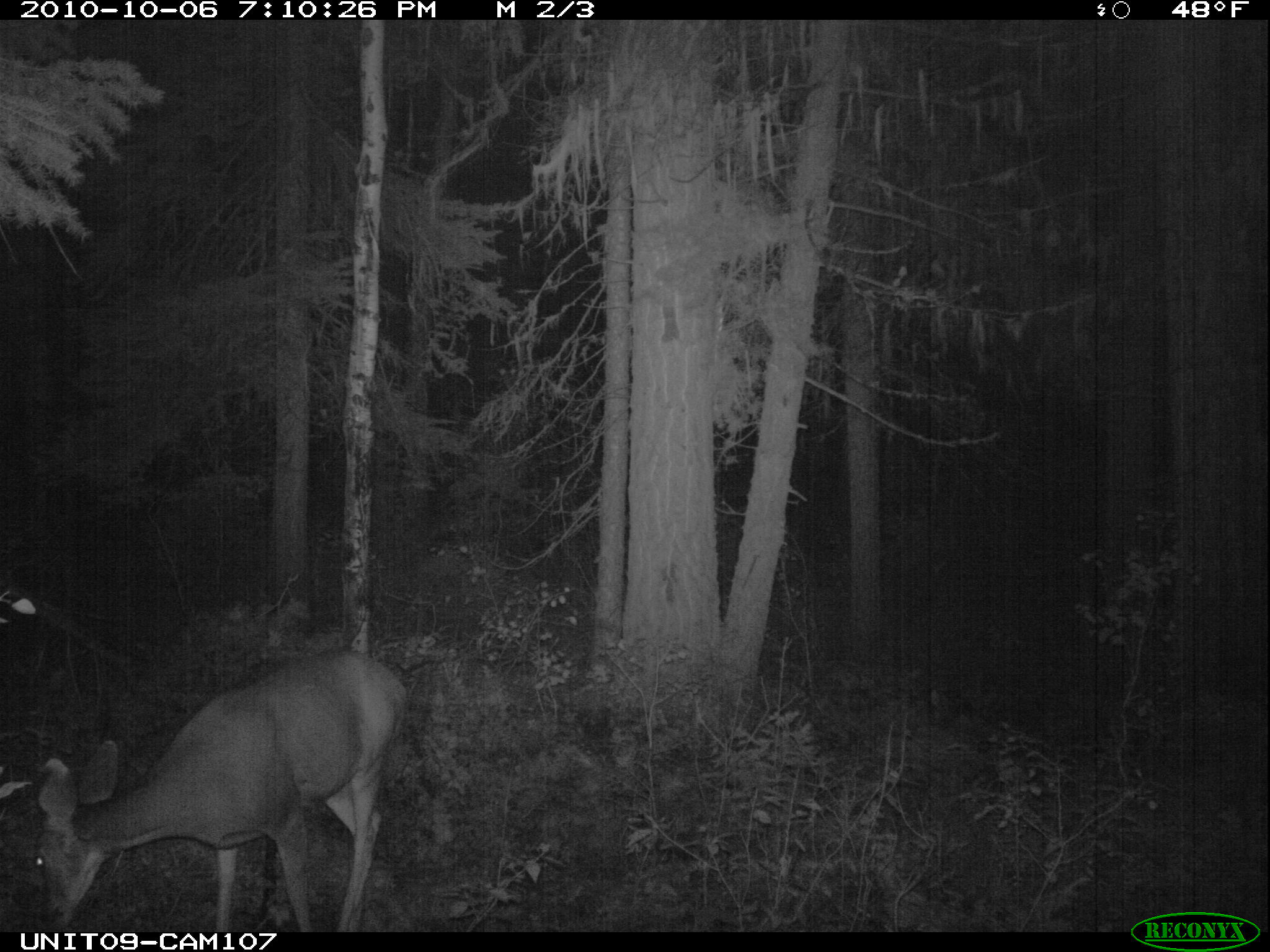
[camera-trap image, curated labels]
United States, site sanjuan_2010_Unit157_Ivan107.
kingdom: Animalia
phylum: Chordata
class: Mammalia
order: Artiodactyla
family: Cervidae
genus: Odocoileus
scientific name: Odocoileus hemionus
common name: mule deer